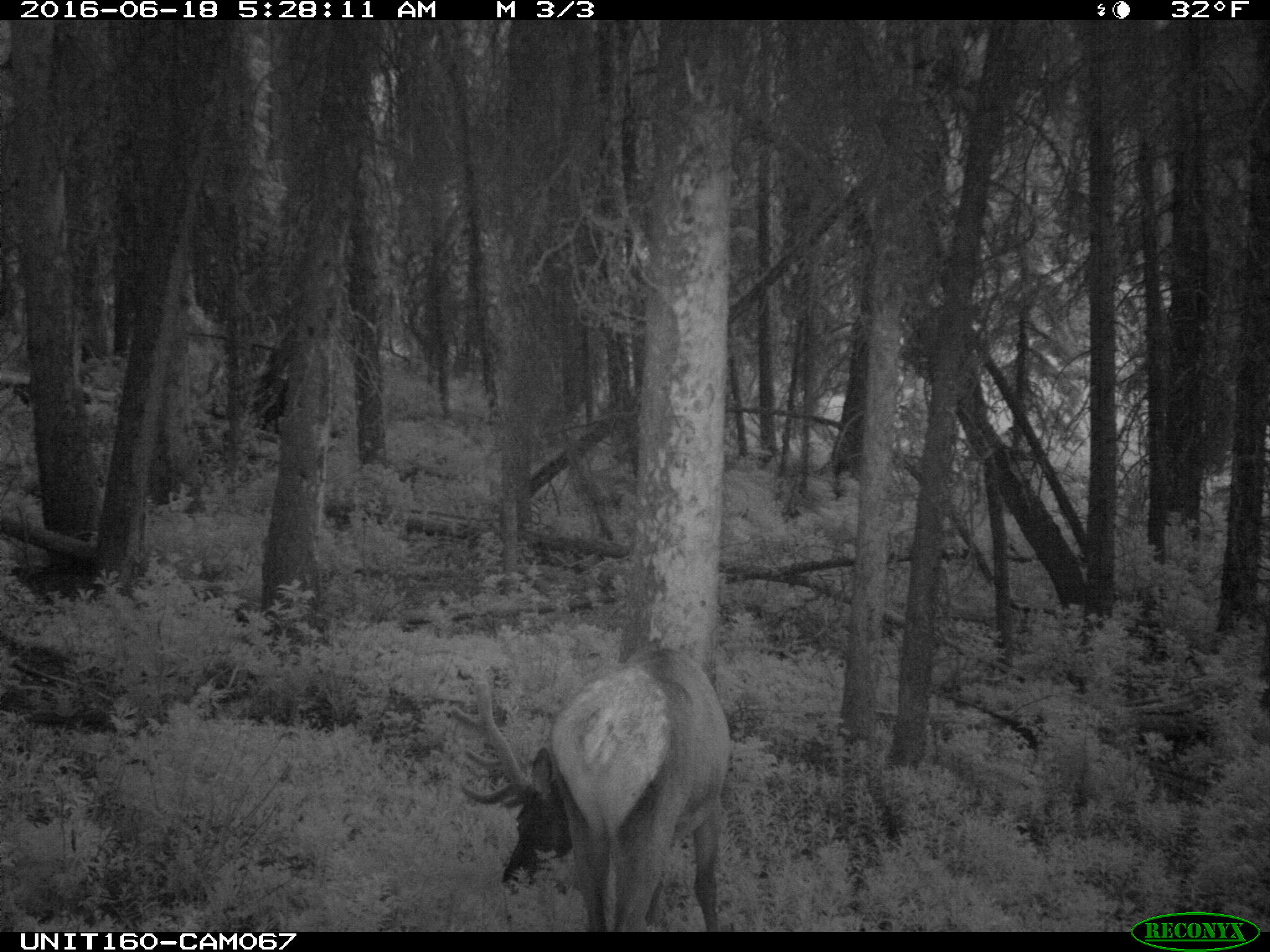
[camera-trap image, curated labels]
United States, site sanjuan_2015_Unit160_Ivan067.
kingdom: Animalia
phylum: Chordata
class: Mammalia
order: Artiodactyla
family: Cervidae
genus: Cervus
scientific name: Cervus elaphus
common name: red deer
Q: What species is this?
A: Cervus elaphus (red deer).